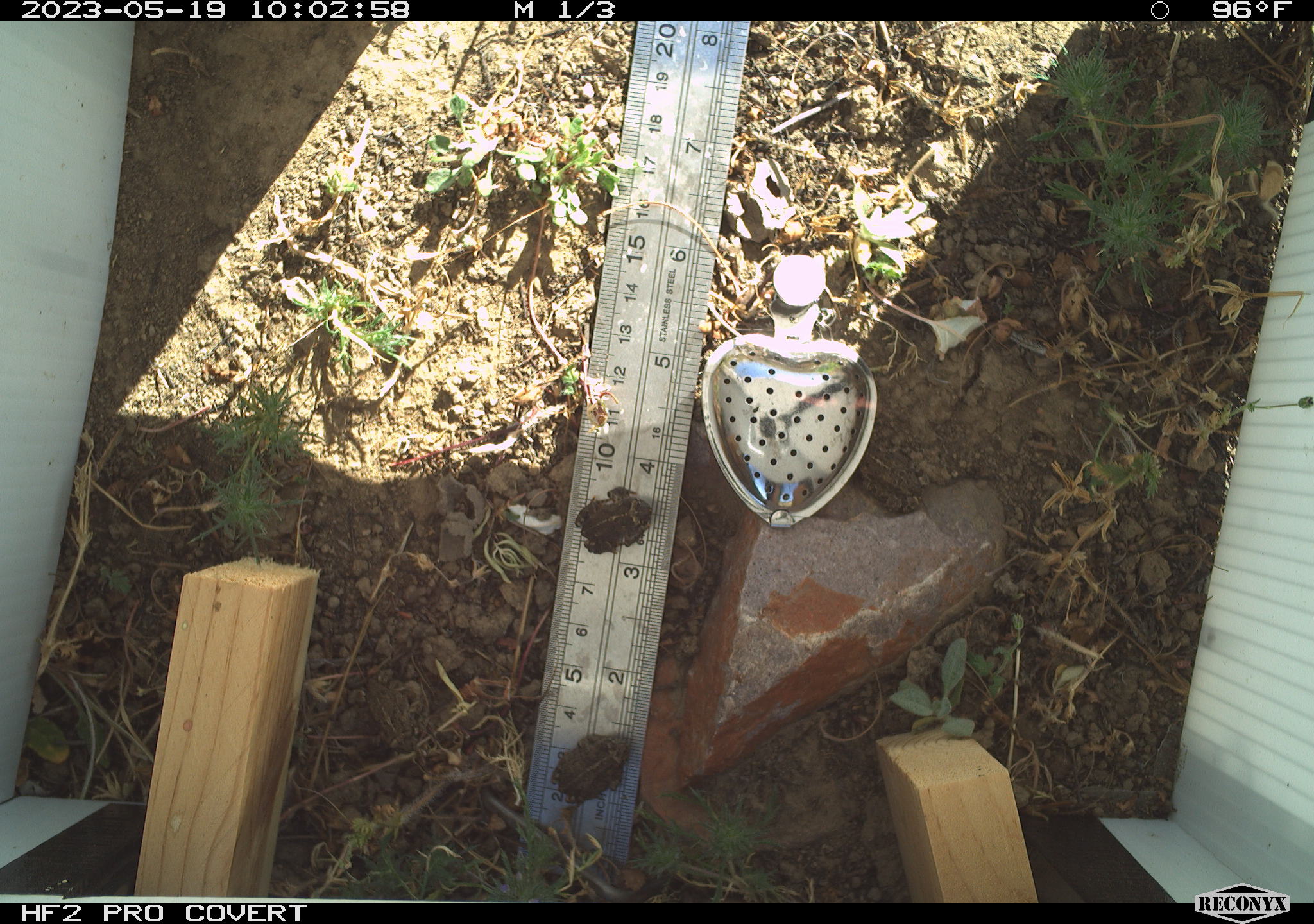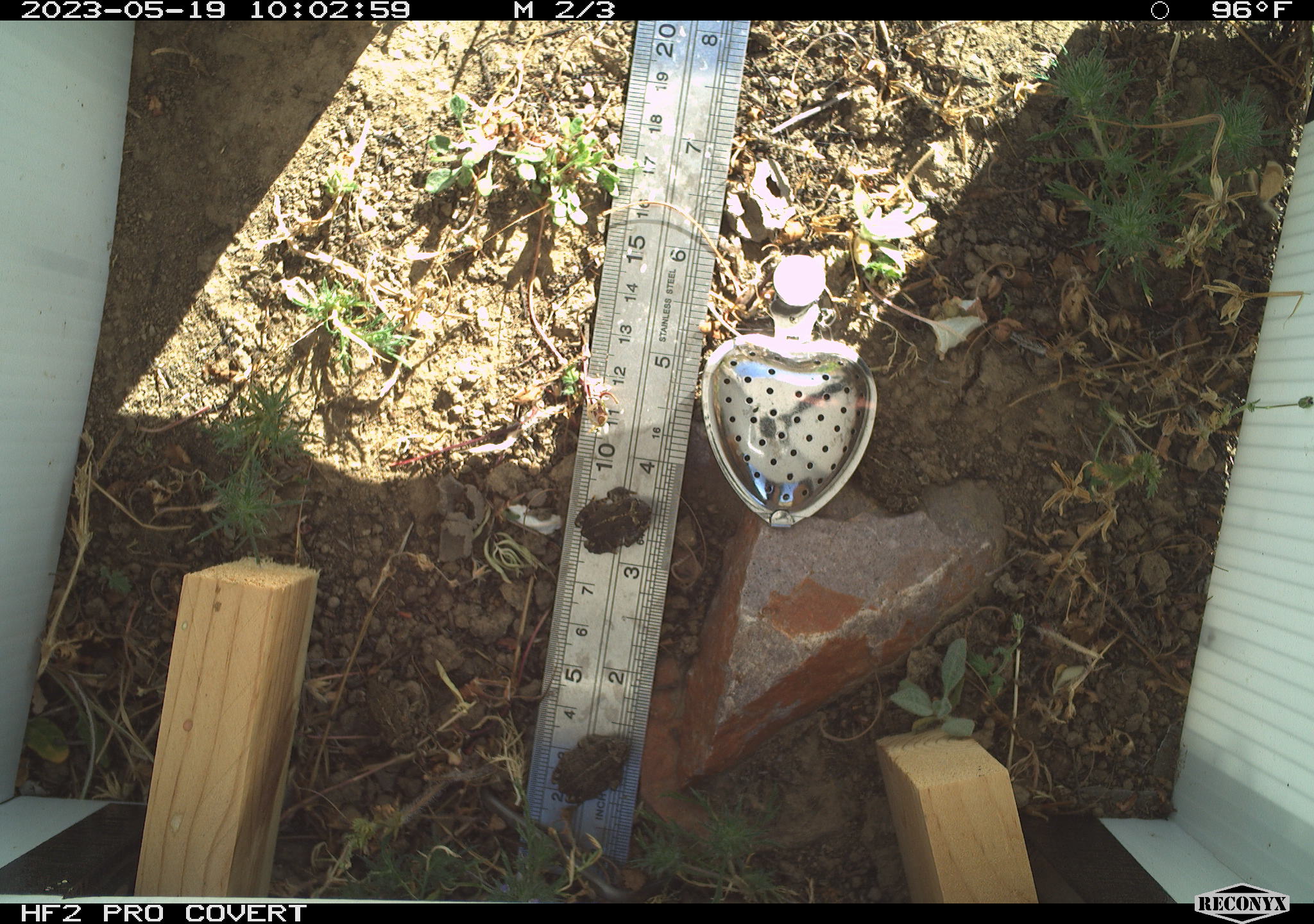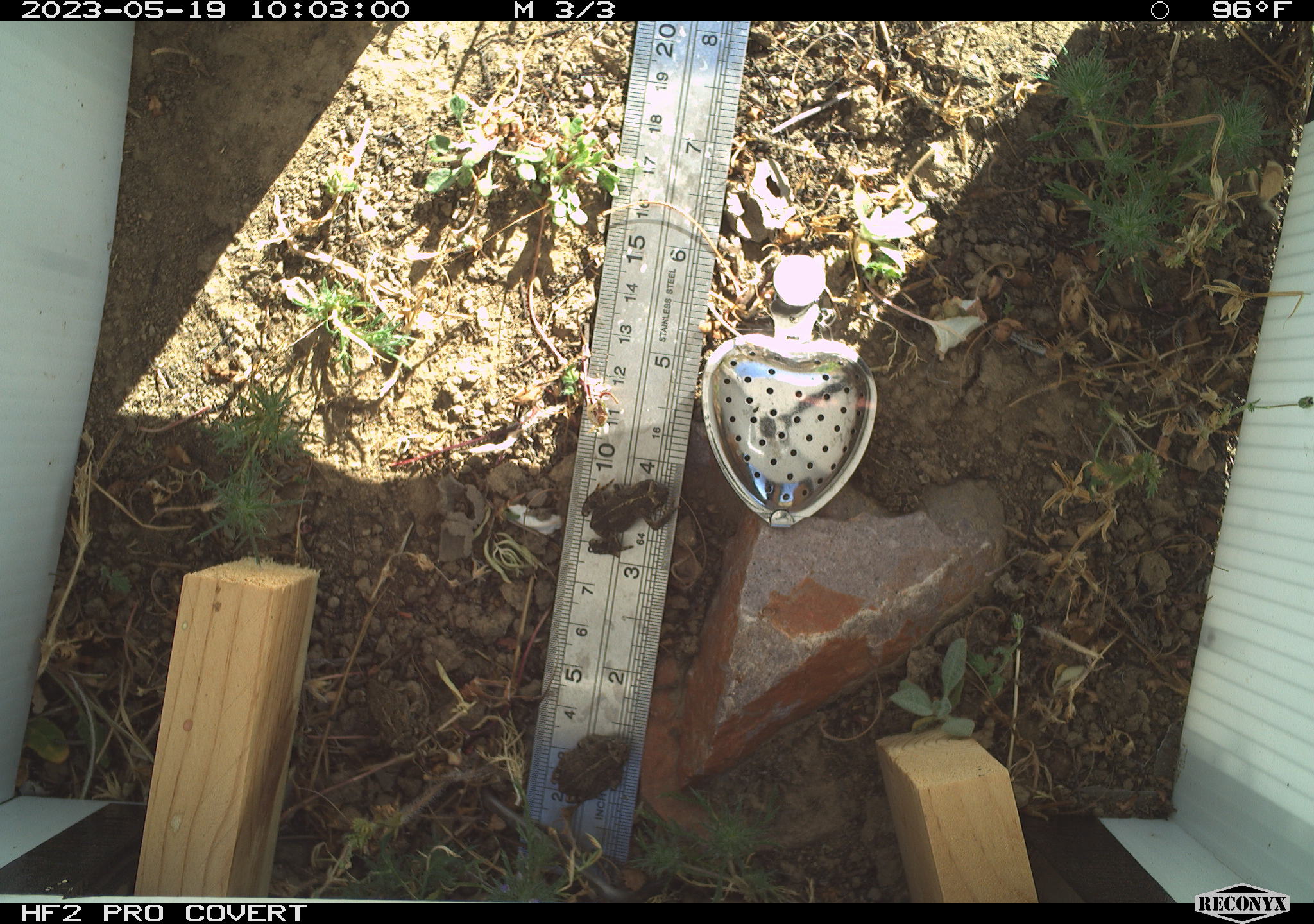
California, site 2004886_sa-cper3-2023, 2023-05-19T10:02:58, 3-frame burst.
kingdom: Animalia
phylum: Chordata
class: Amphibia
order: Anura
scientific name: Anura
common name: frogs